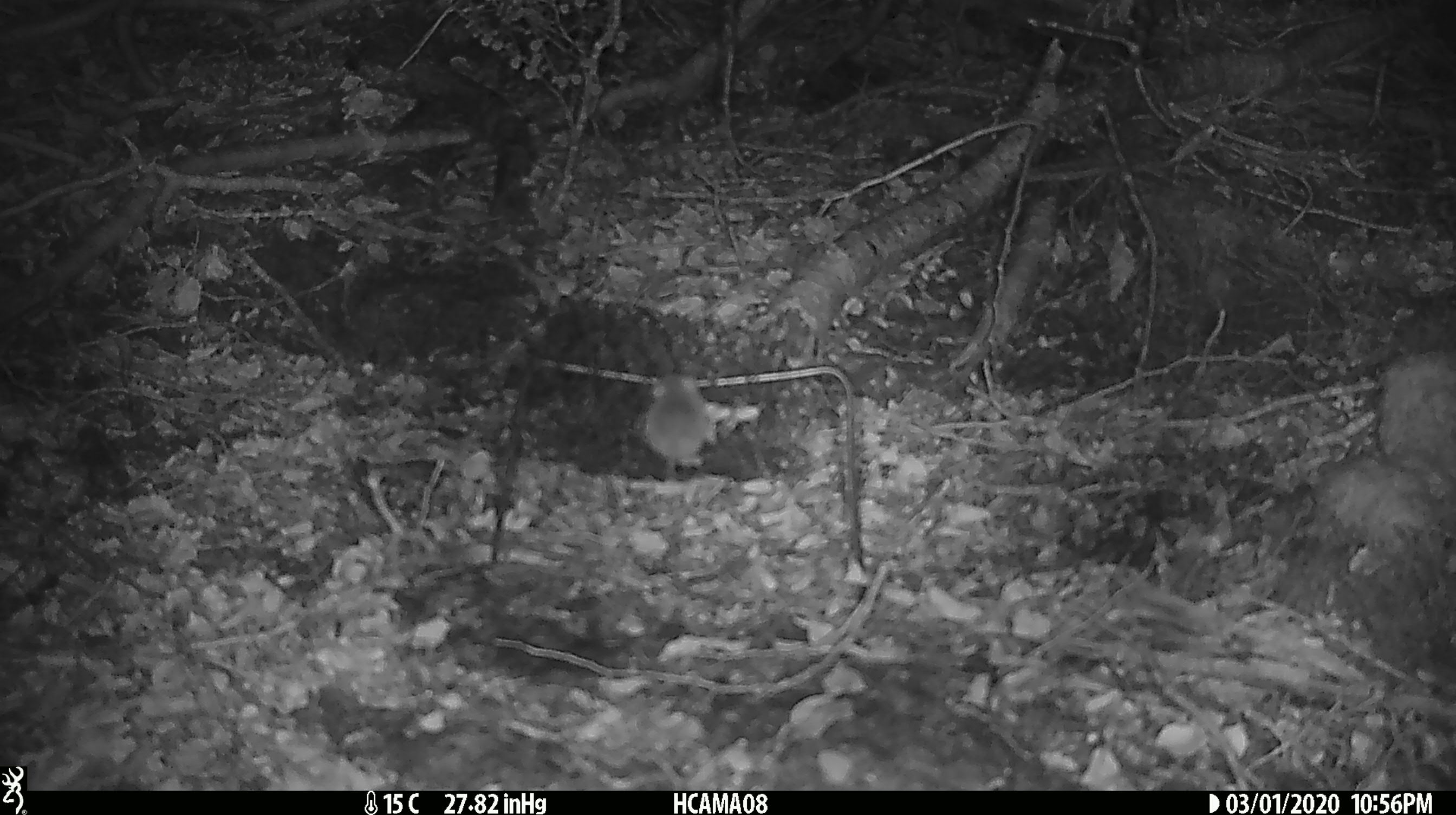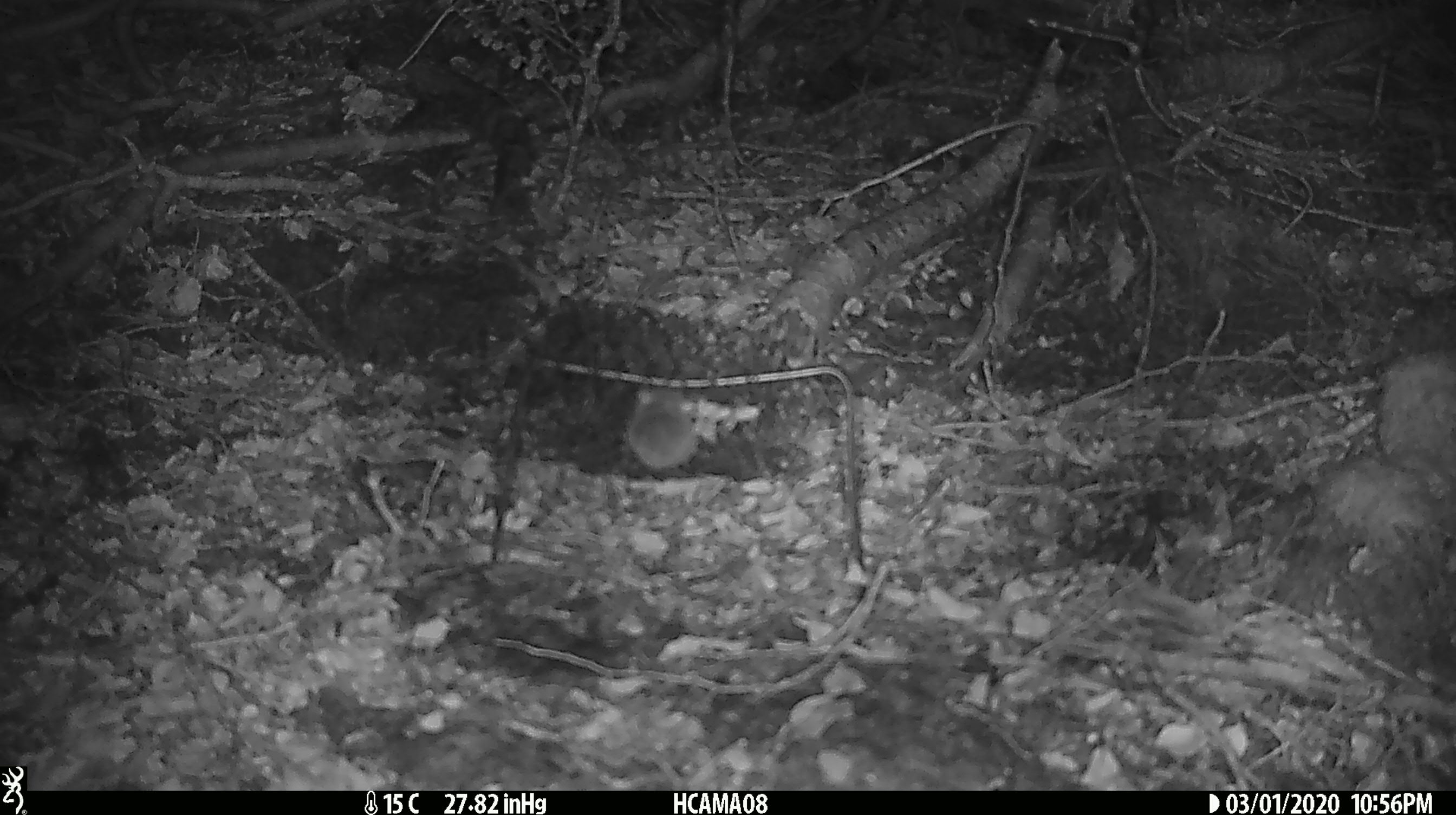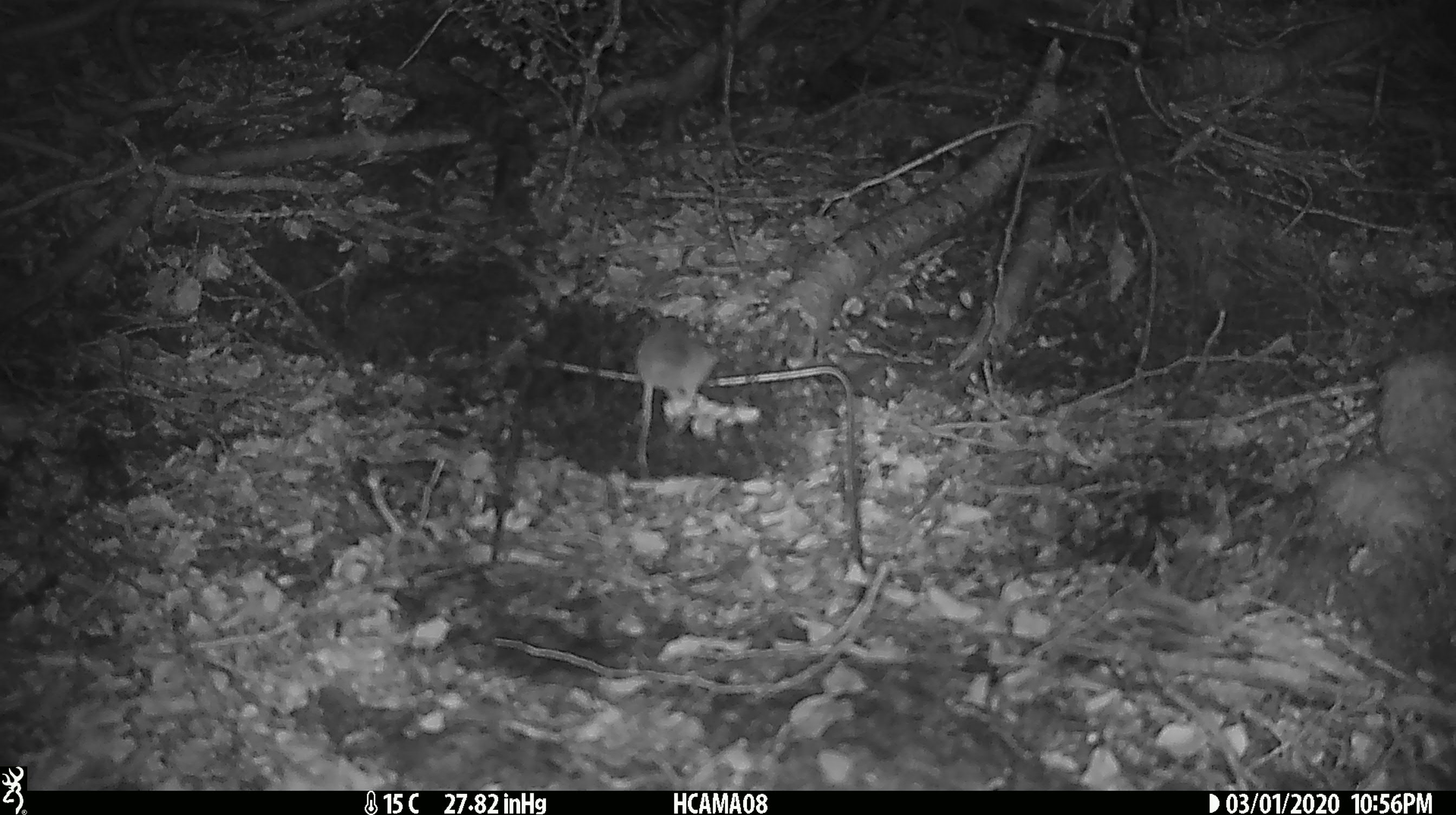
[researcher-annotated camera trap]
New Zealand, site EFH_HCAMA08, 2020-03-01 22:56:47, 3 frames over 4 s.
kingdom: Animalia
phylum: Chordata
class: Mammalia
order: Rodentia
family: Muridae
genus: Mus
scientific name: Mus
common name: mouse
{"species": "mouse (Mus)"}